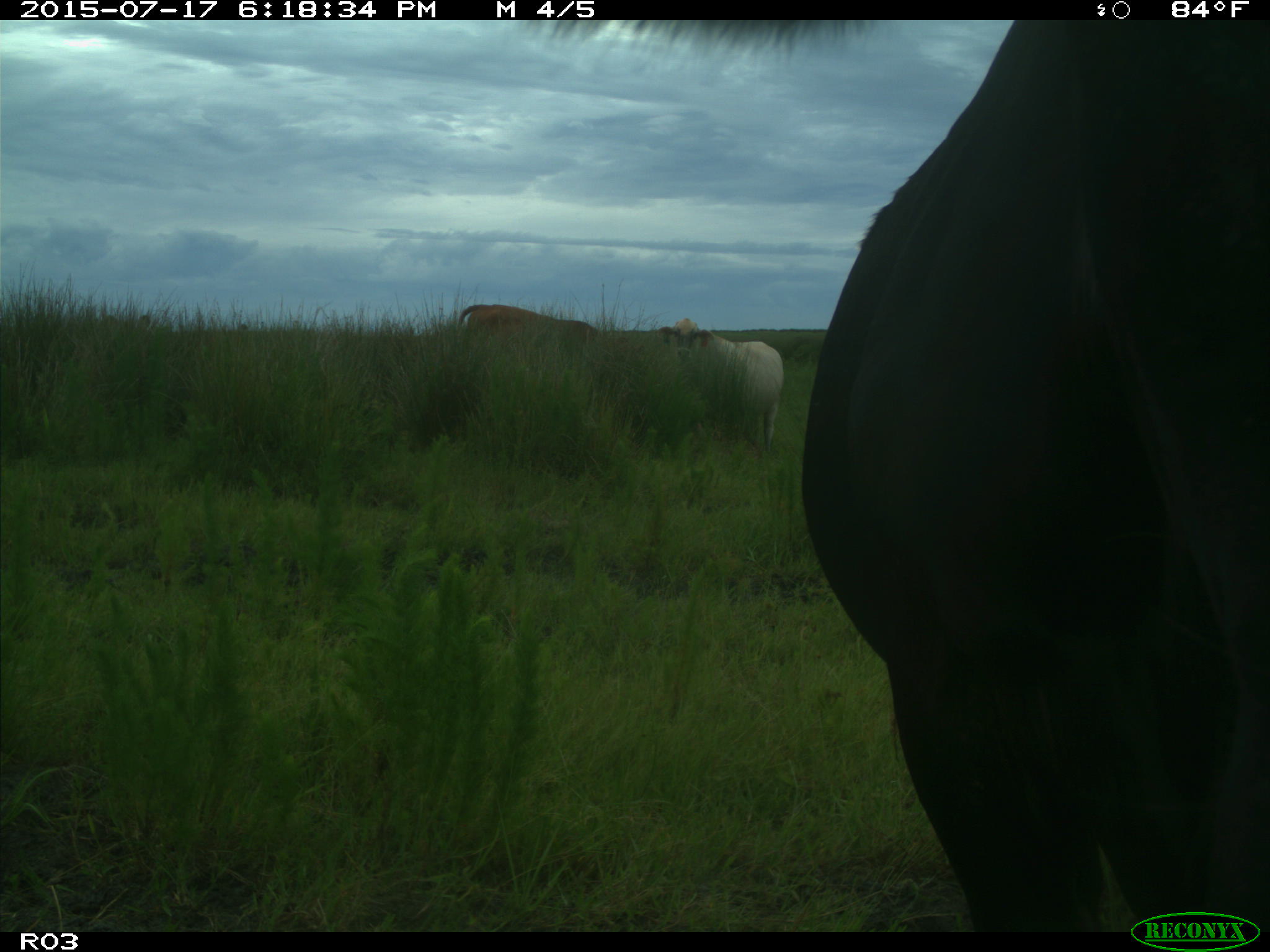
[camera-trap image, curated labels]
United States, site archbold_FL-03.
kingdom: Animalia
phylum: Chordata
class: Mammalia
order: Artiodactyla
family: Bovidae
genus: Bos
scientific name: Bos taurus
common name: domestic cow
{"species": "Bos taurus (domestic cow)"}